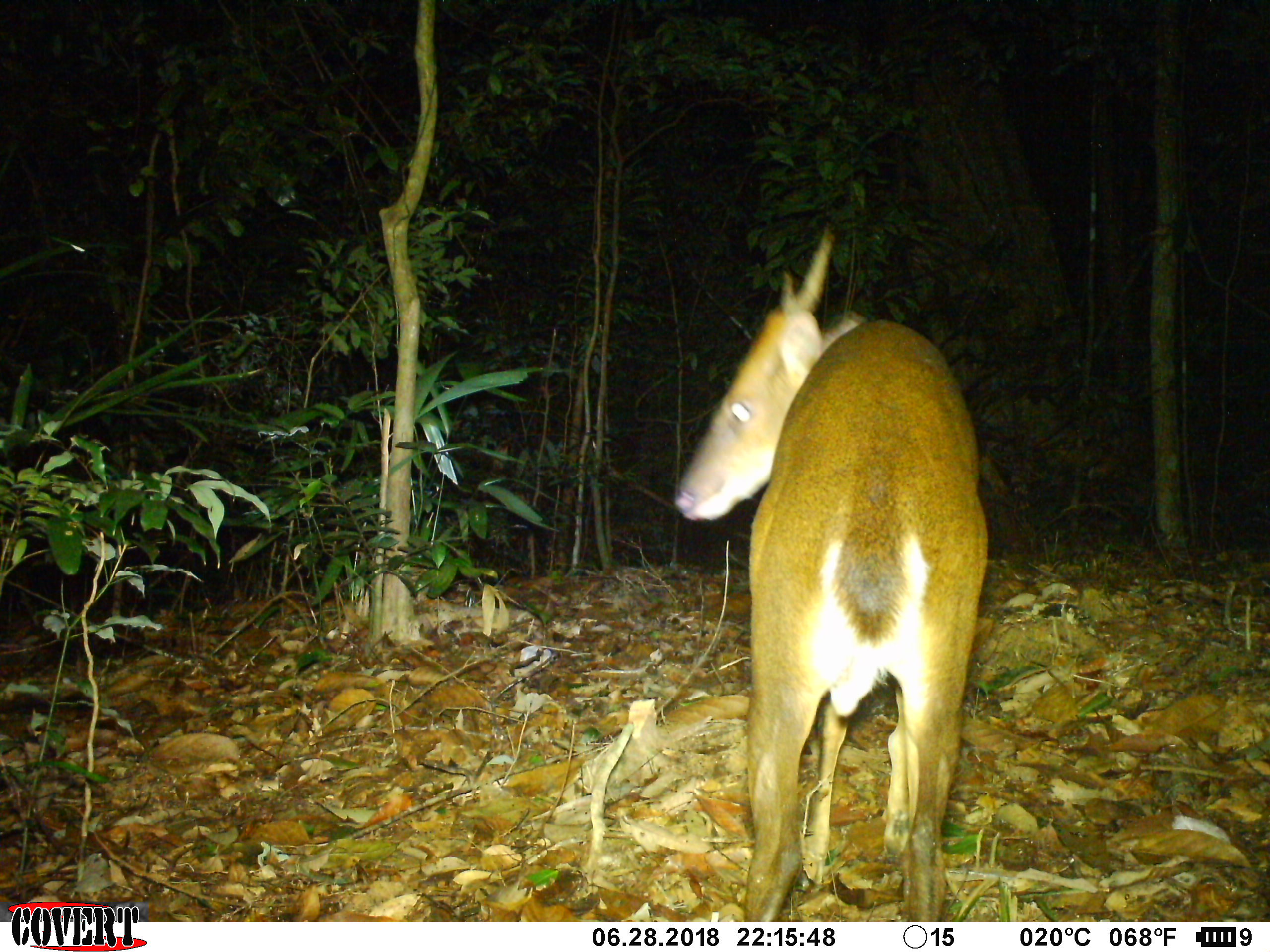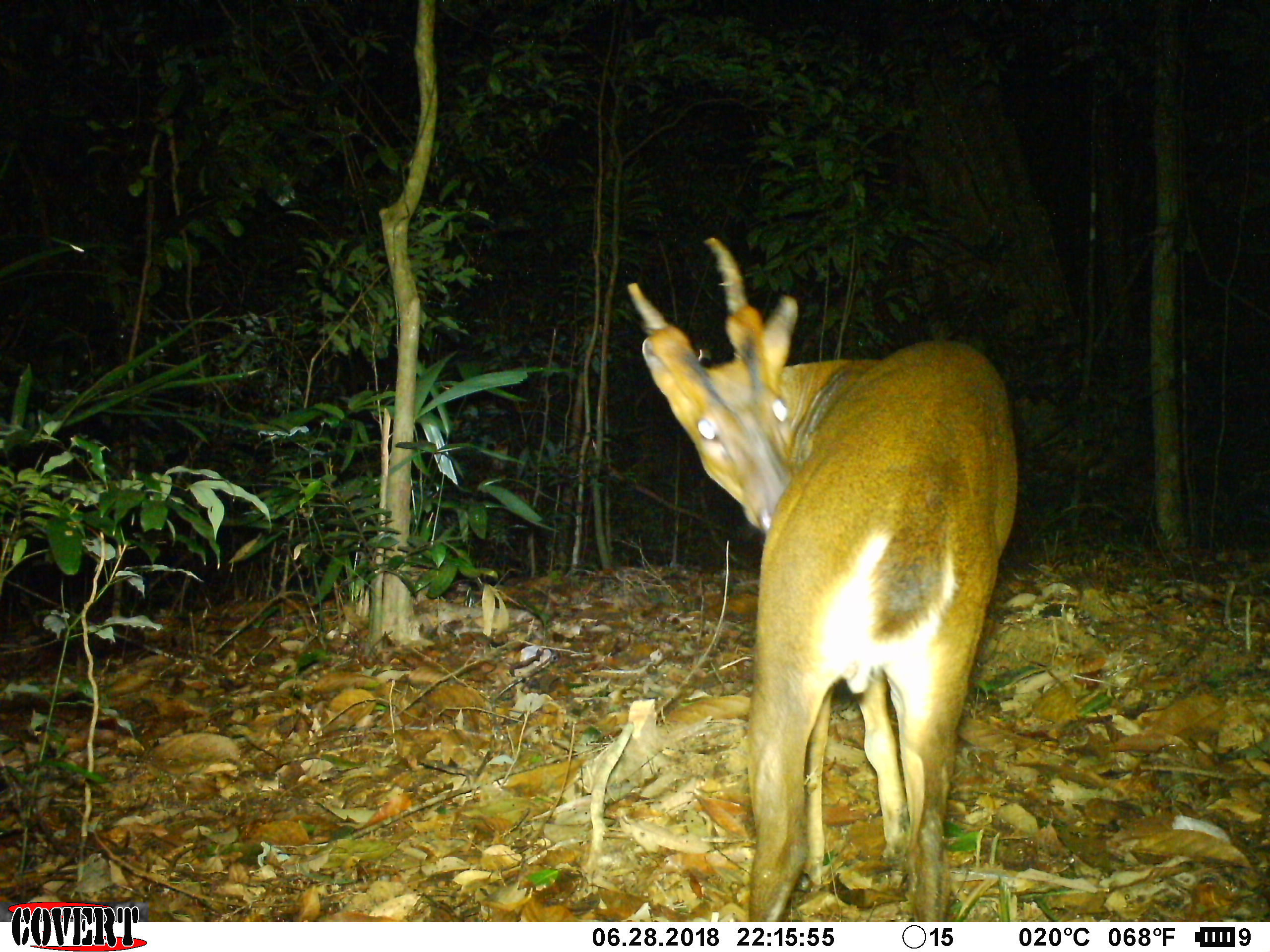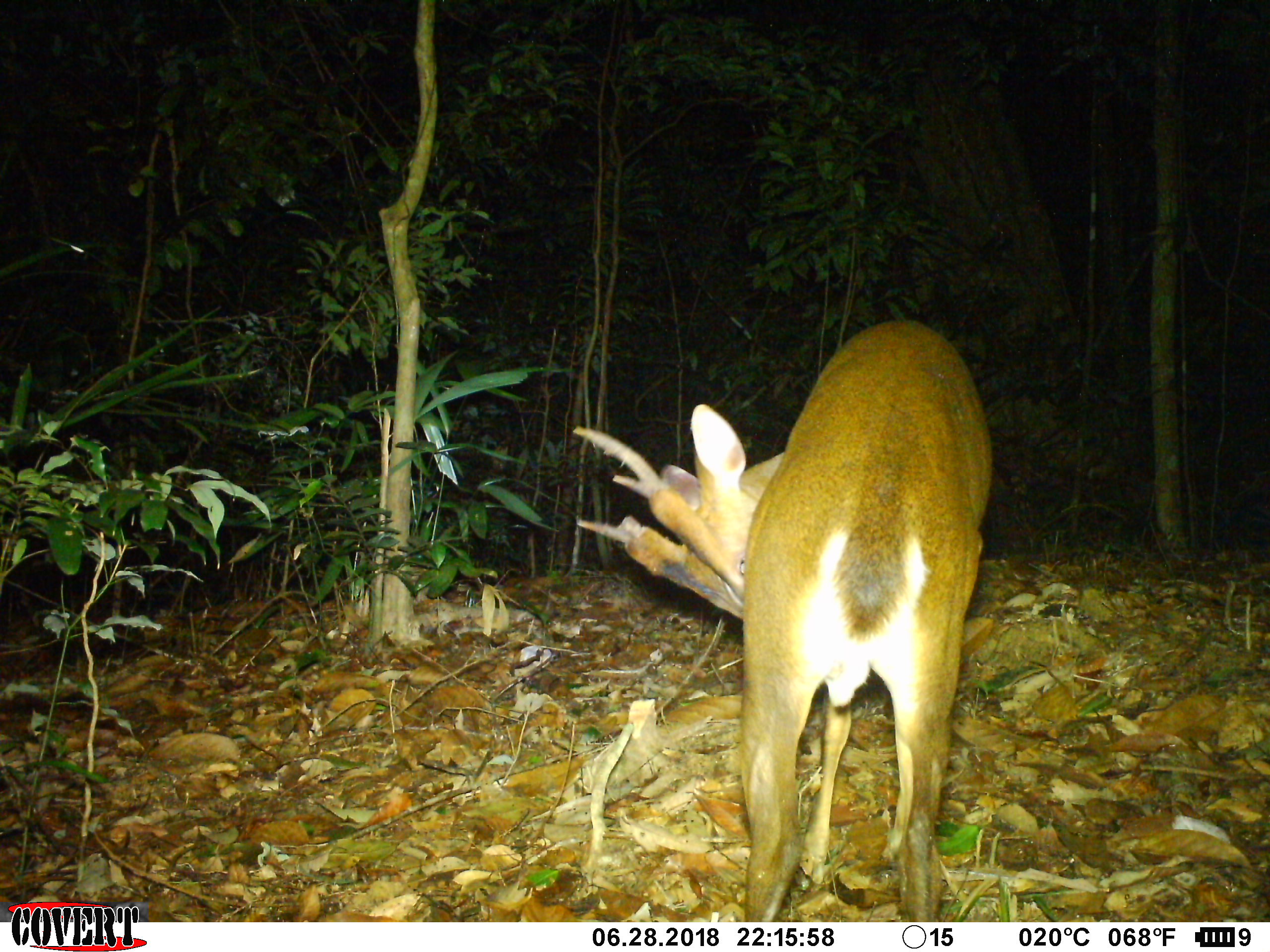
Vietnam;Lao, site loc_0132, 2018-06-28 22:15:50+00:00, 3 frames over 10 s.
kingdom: Animalia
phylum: Chordata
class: Mammalia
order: Artiodactyla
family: Cervidae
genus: Muntiacus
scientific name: Muntiacus vuquangensis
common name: large-antlered muntjac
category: large antlered muntjac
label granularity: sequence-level